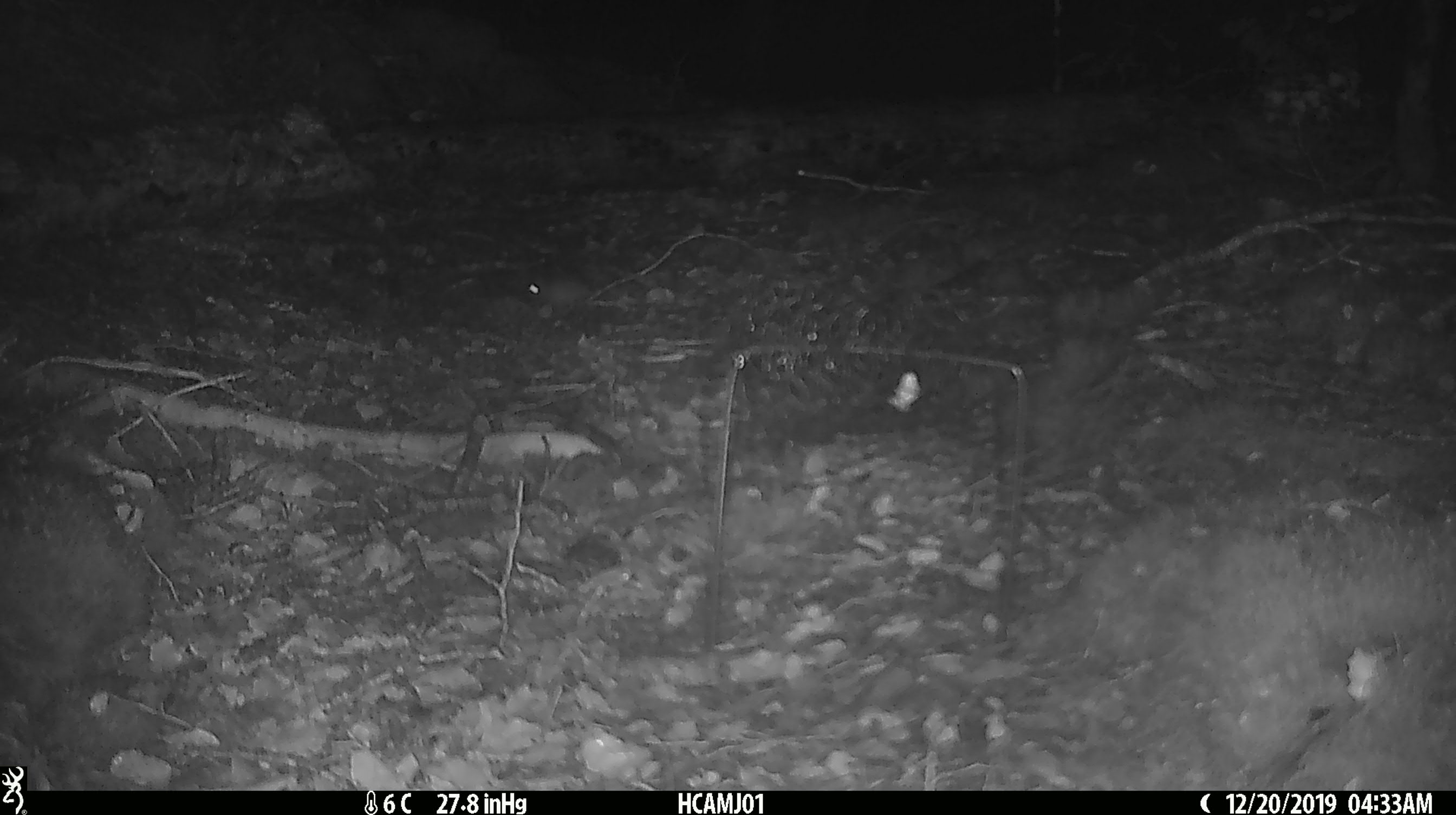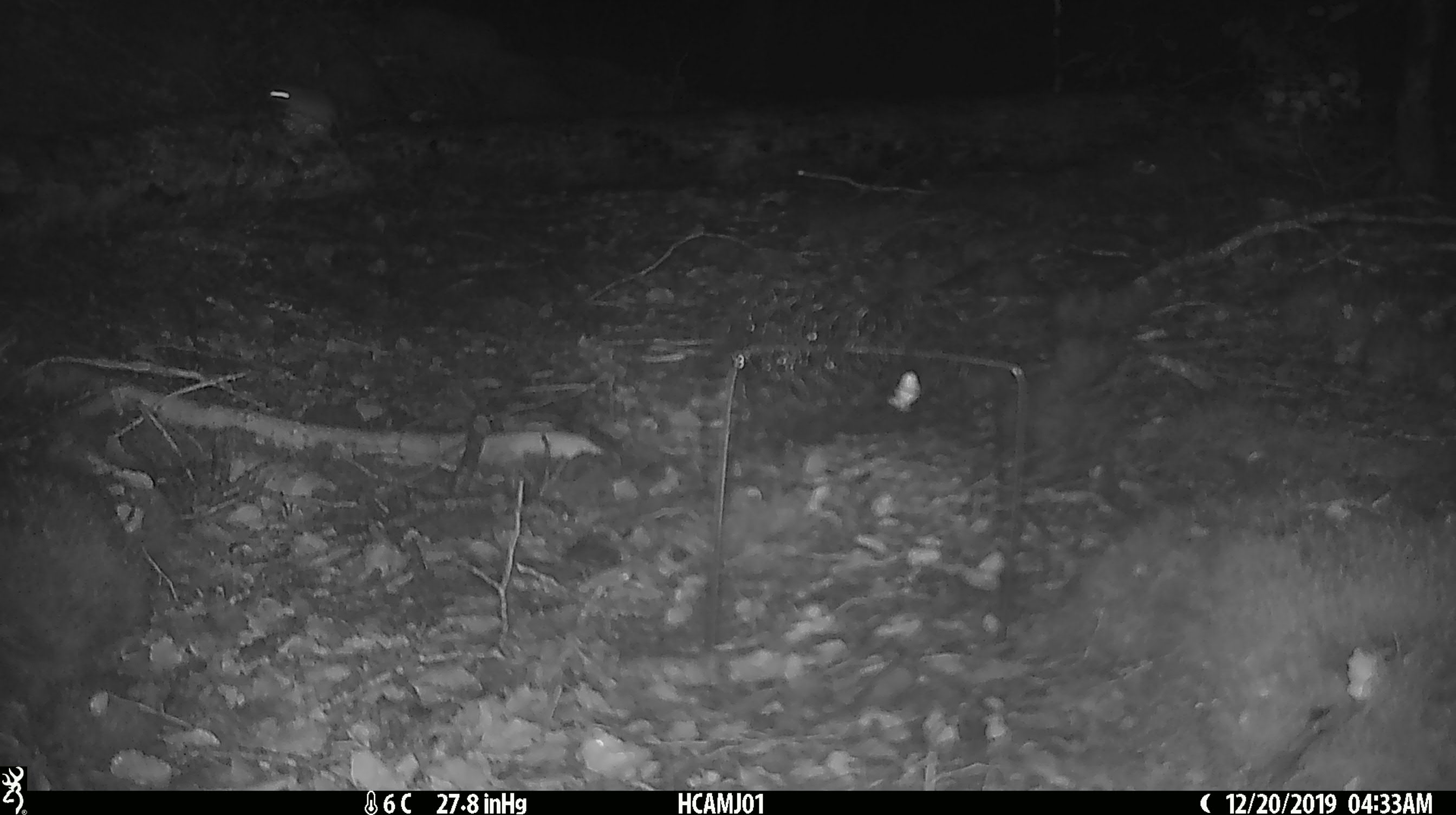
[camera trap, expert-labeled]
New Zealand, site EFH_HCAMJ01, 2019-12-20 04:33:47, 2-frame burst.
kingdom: Animalia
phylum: Chordata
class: Mammalia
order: Rodentia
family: Muridae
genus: Mus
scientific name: Mus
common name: mouse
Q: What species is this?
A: Mouse (Mus).